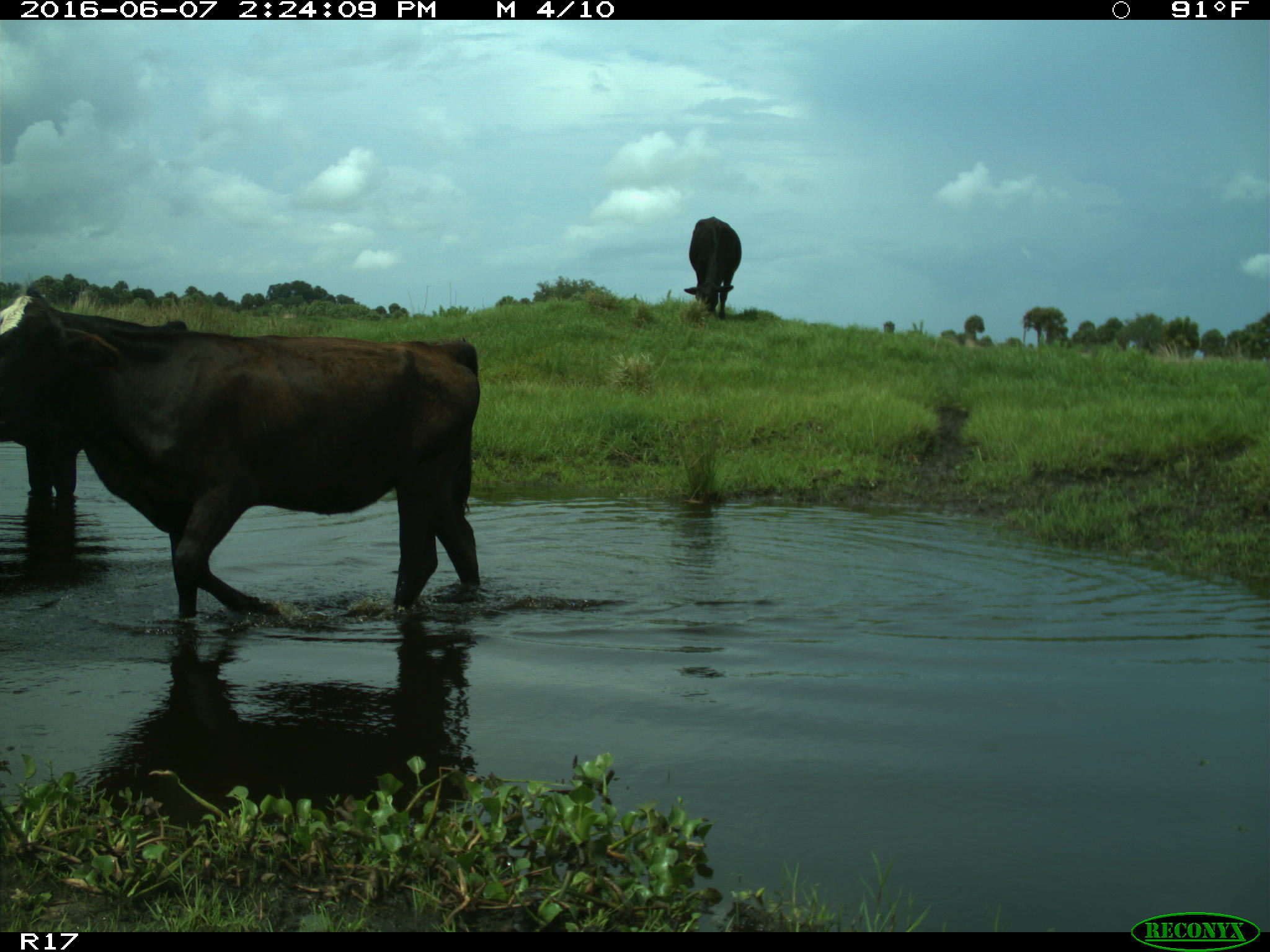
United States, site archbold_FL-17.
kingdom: Animalia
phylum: Chordata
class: Mammalia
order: Artiodactyla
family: Bovidae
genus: Bos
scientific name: Bos taurus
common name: domestic cow